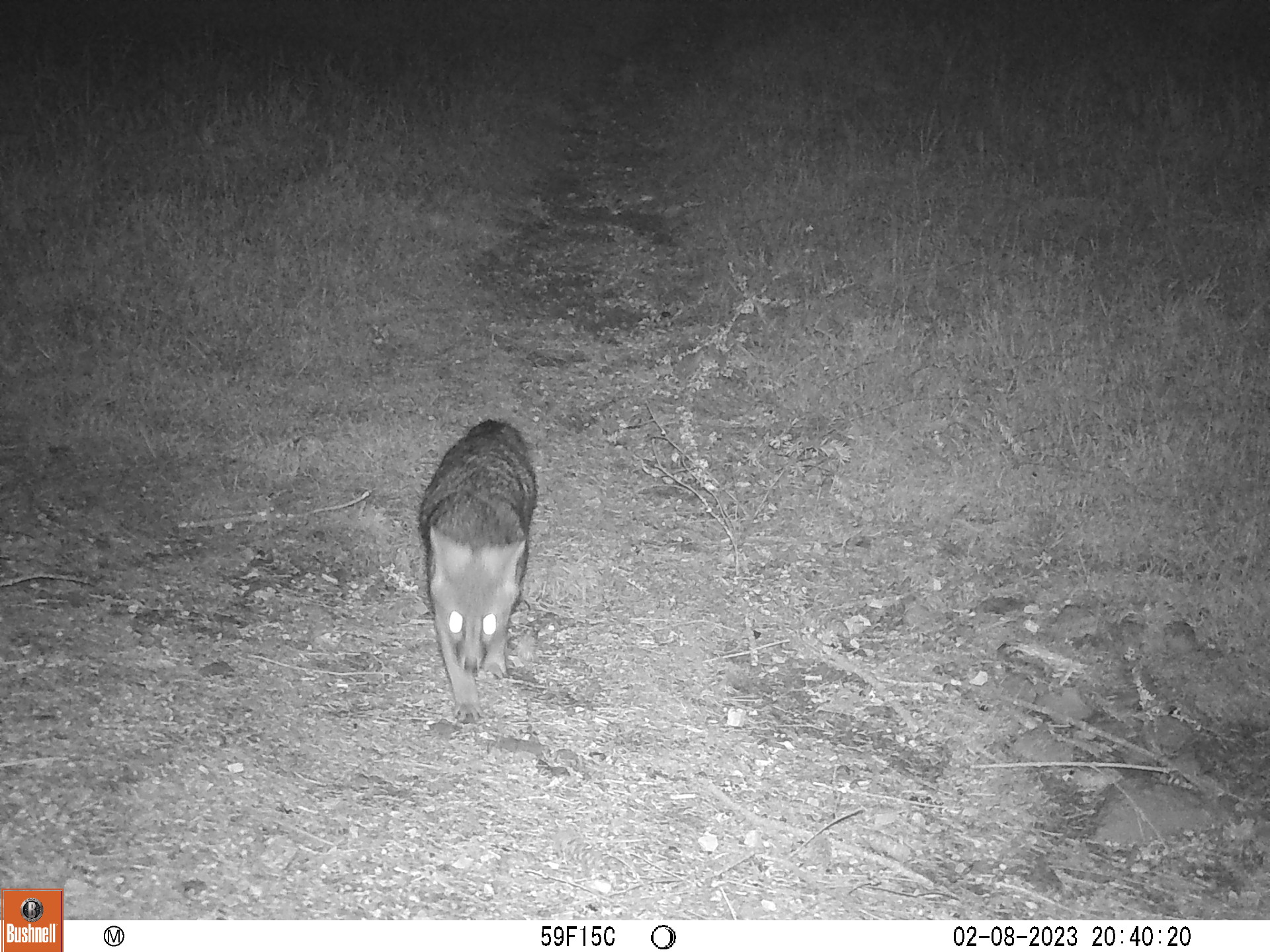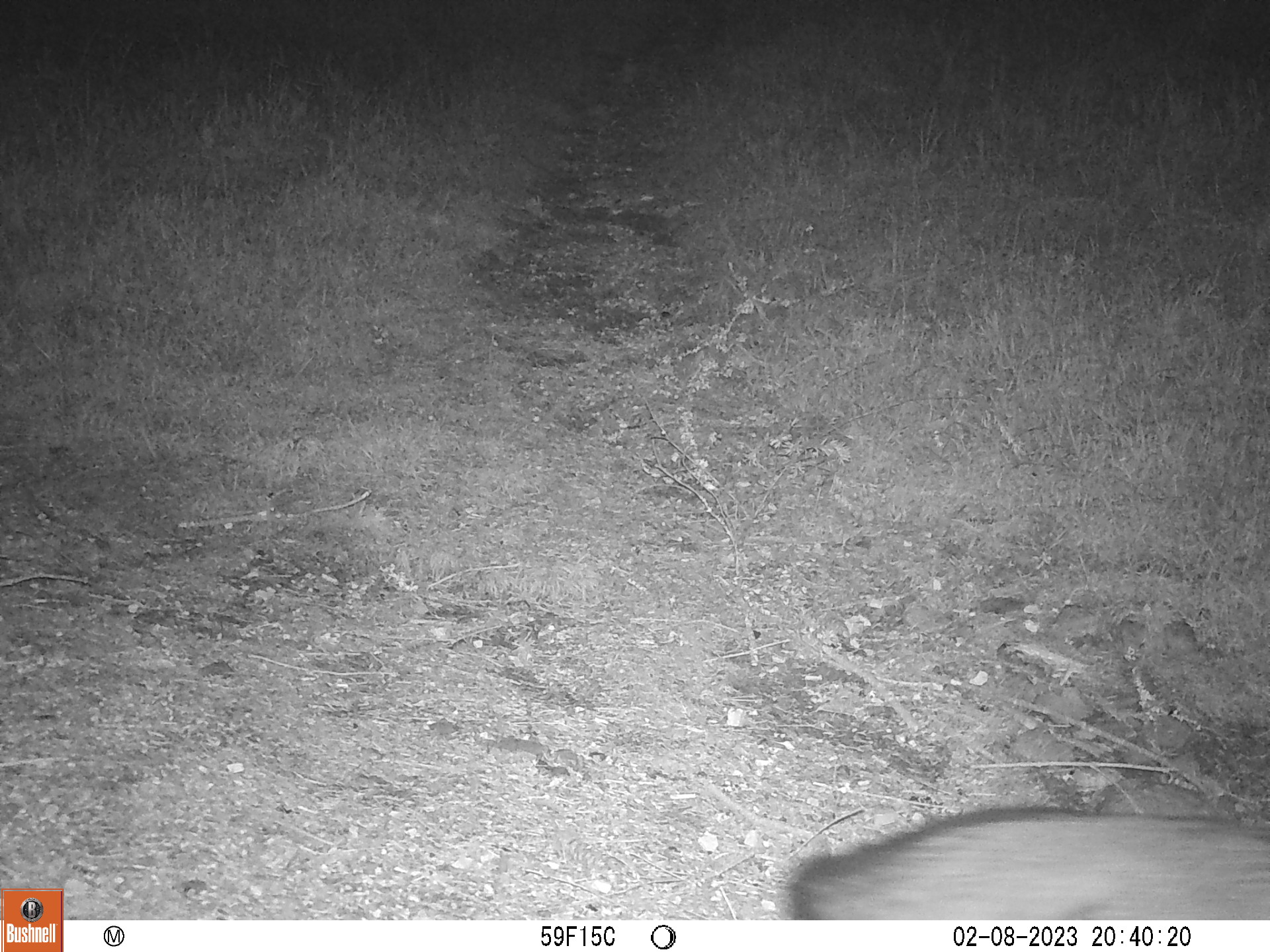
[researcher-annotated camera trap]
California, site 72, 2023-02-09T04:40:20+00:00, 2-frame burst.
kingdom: Animalia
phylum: Chordata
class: Mammalia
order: Carnivora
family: Canidae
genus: Urocyon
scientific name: Urocyon cinereoargenteus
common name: gray fox